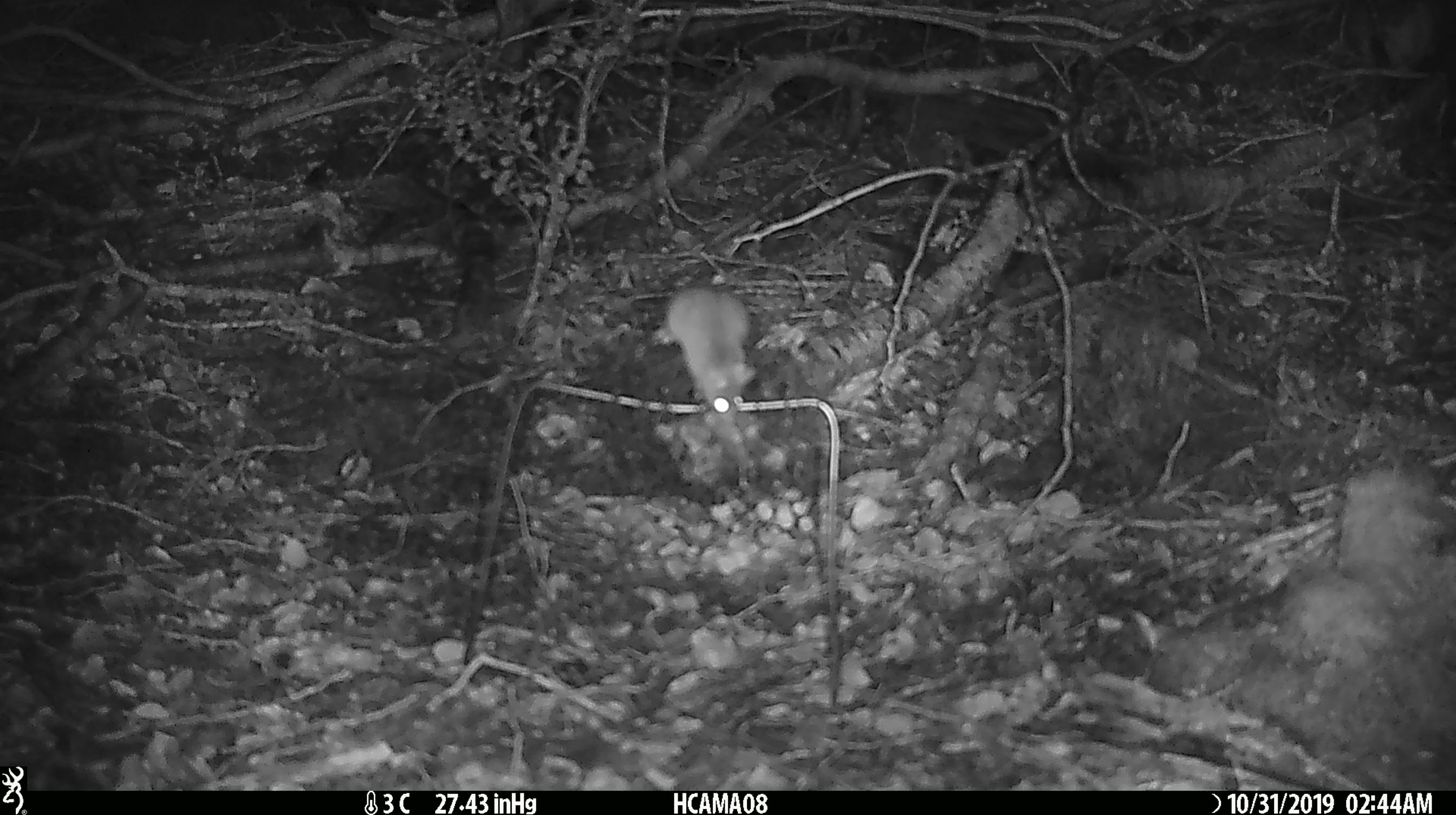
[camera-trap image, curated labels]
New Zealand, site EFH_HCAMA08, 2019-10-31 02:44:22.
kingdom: Animalia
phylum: Chordata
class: Mammalia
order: Rodentia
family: Muridae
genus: Mus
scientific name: Mus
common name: mouse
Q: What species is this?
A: Mouse (Mus).